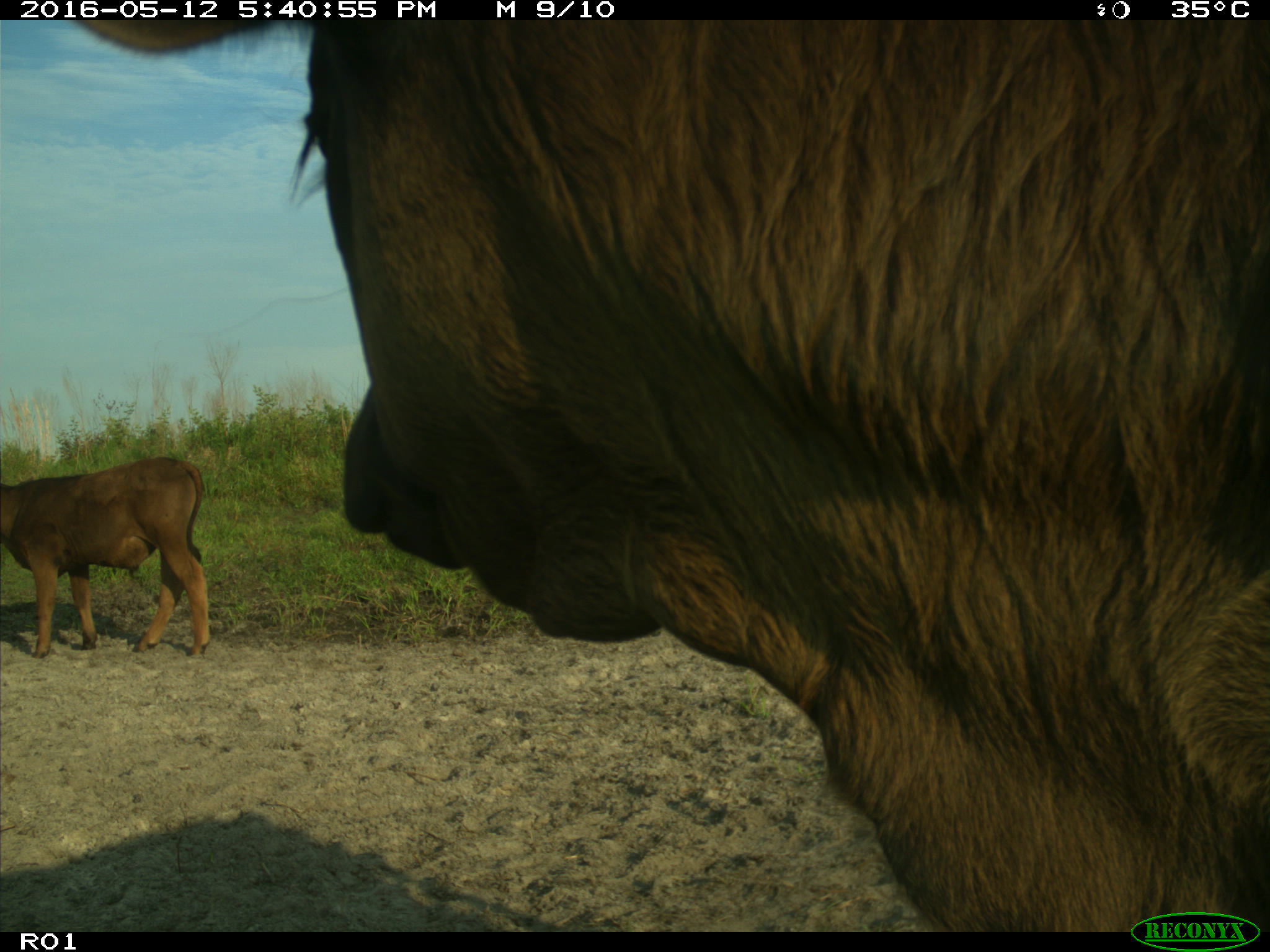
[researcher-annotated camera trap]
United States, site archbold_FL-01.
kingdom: Animalia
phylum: Chordata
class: Mammalia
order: Artiodactyla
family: Bovidae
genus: Bos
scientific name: Bos taurus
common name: domestic cow